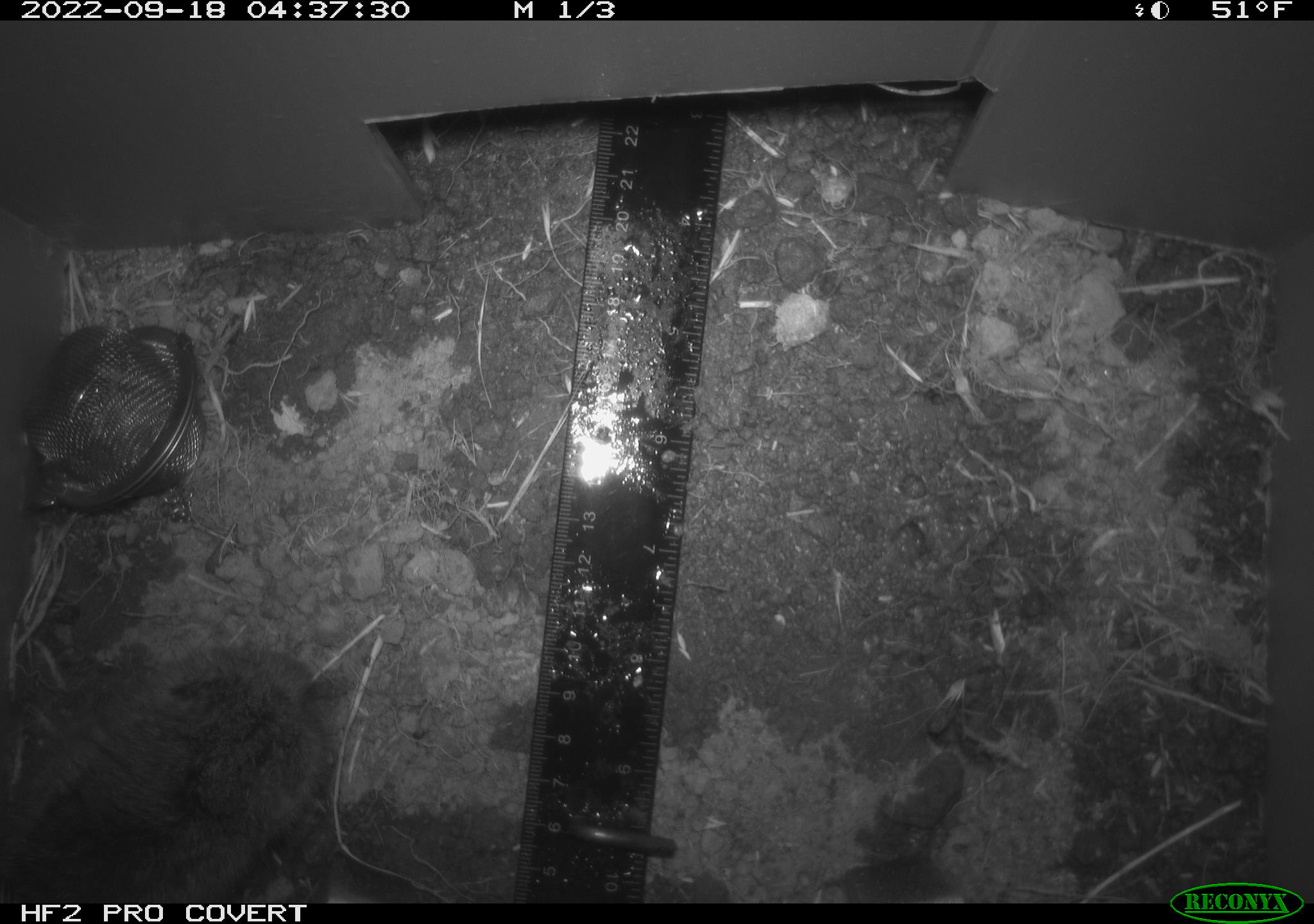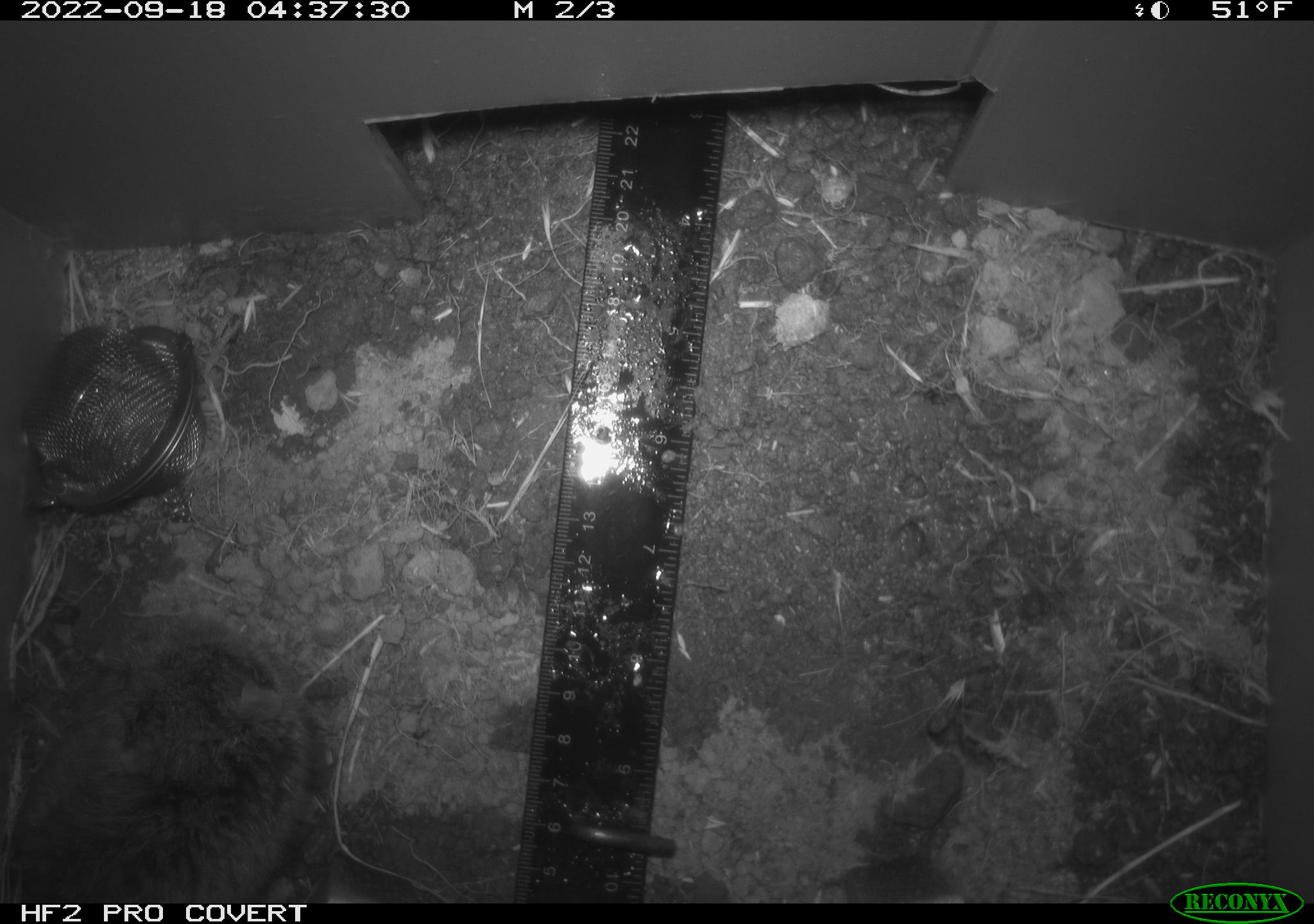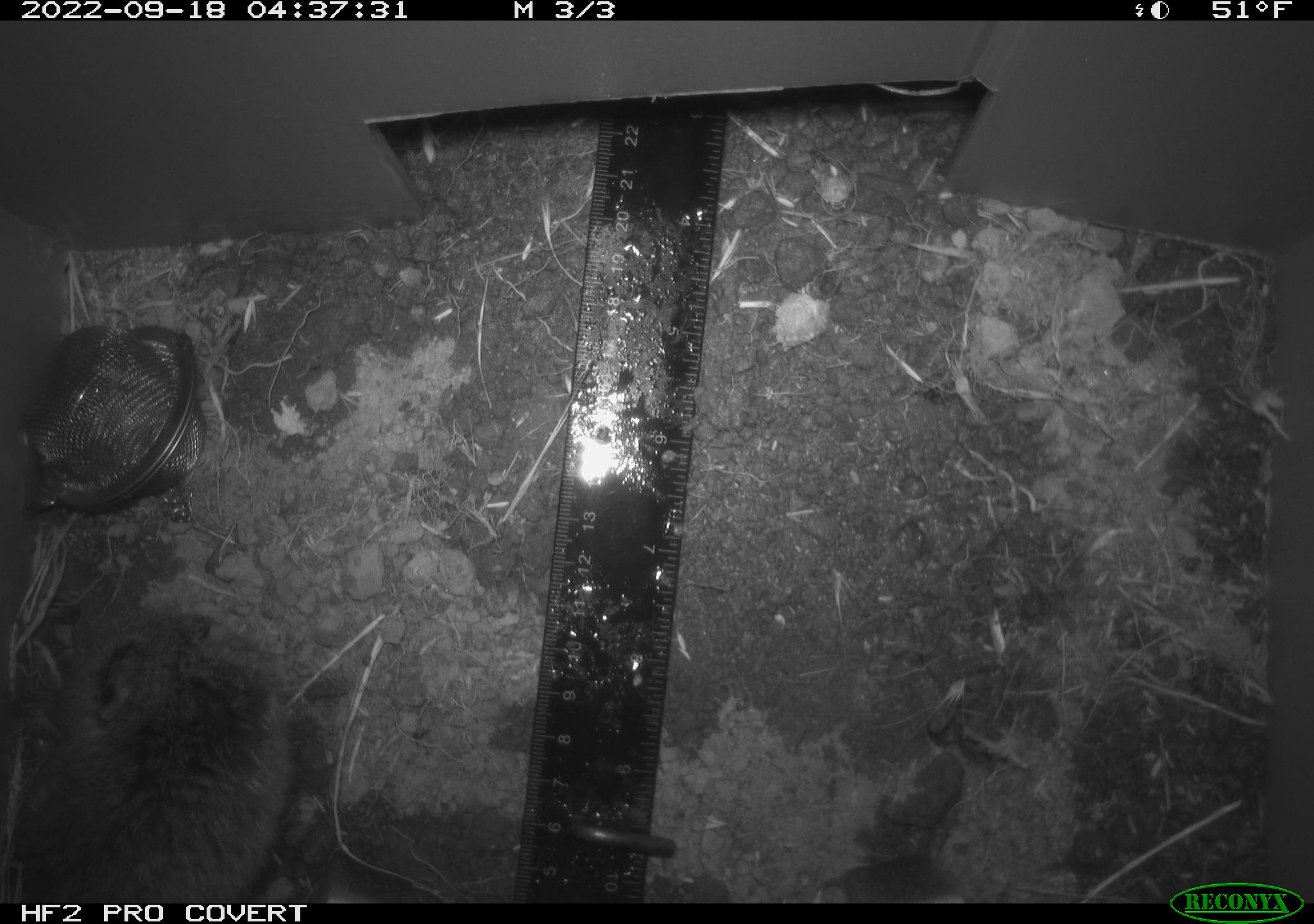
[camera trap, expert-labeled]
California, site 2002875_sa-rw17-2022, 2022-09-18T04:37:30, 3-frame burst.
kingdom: Animalia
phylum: Chordata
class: Mammalia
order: Rodentia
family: Cricetidae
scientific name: Arvicolinae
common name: voles, lemmings, and muskrats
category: arvicolinae subfamily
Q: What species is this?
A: Arvicolinae subfamily (voles, lemmings, and muskrats) (Arvicolinae).